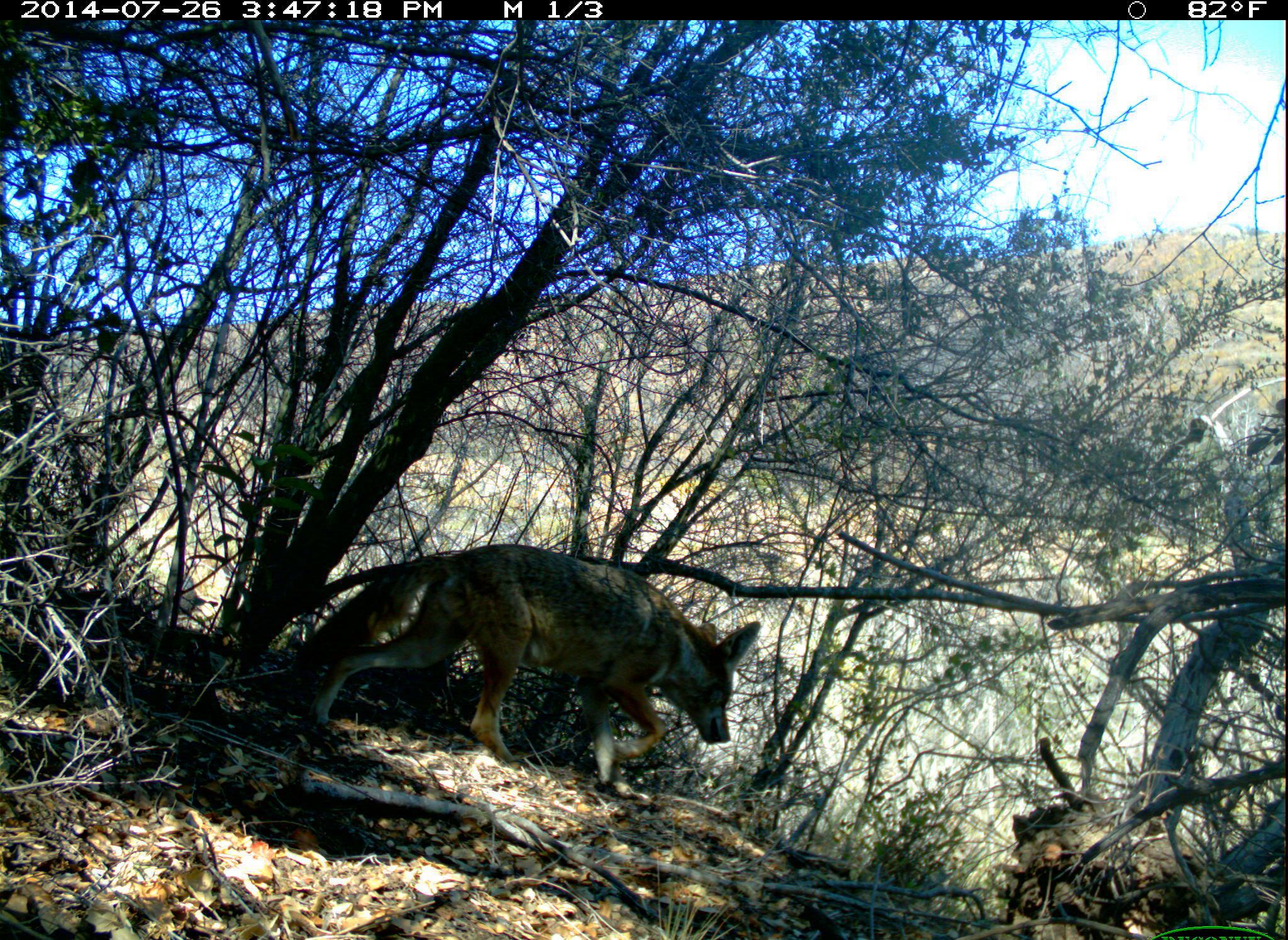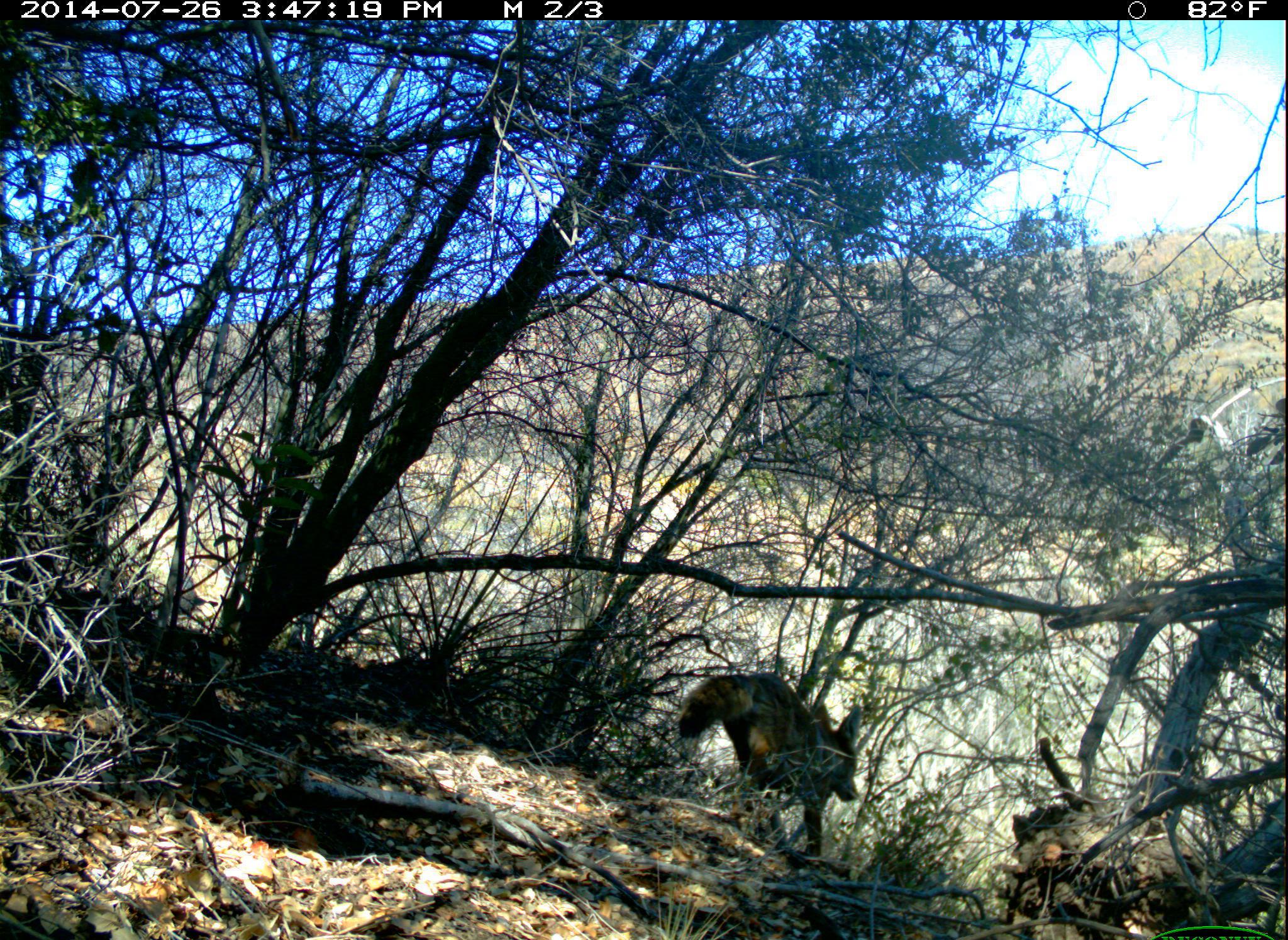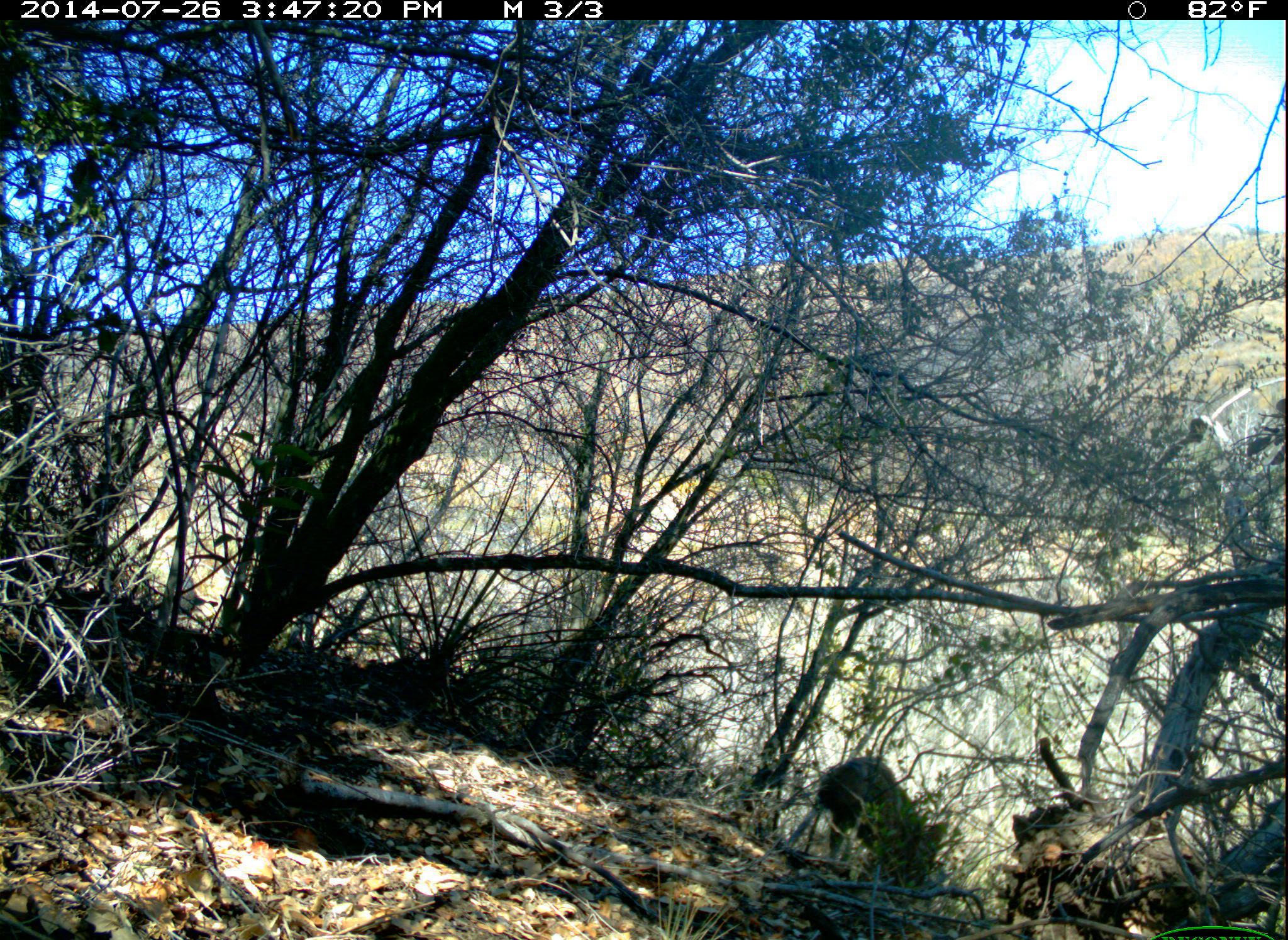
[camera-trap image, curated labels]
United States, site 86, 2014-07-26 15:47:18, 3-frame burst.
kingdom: Animalia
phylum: Chordata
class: Mammalia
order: Carnivora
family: Canidae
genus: Canis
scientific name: Canis latrans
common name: coyote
Coyote (Canis latrans).